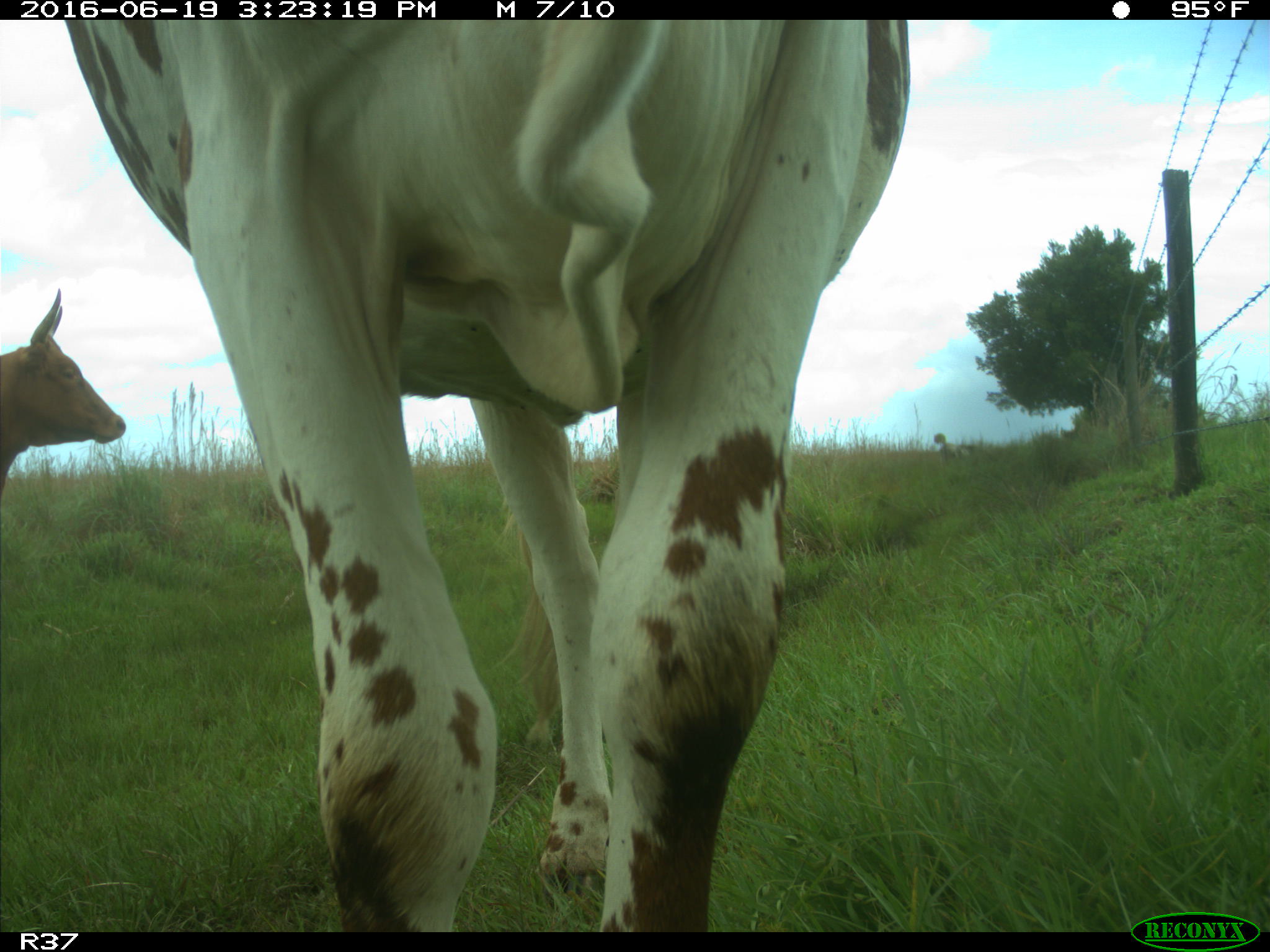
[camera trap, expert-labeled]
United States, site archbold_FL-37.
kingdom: Animalia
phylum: Chordata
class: Mammalia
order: Artiodactyla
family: Bovidae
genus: Bos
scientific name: Bos taurus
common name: domestic cow